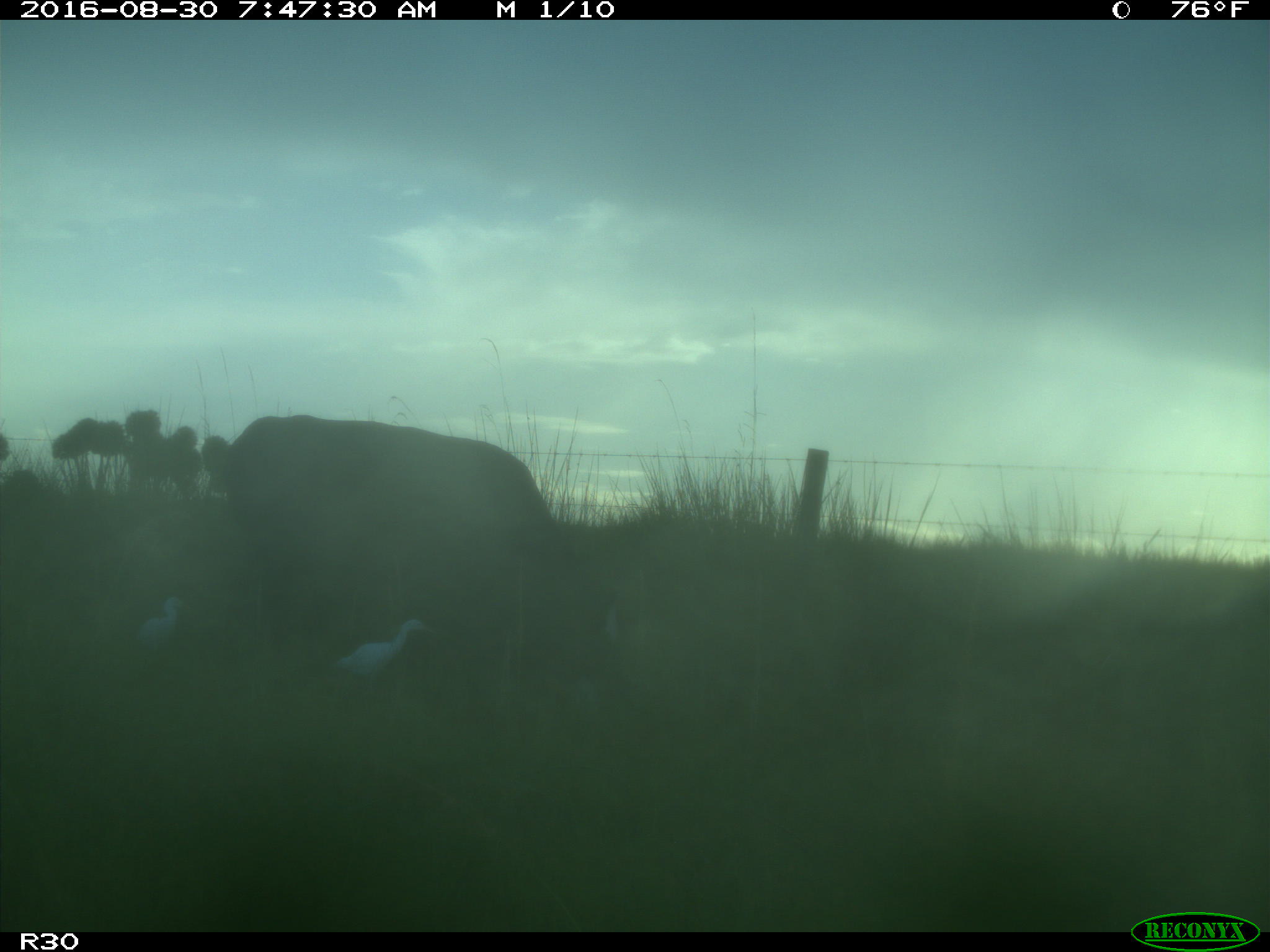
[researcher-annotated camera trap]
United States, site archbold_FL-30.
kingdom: Animalia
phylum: Chordata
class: Mammalia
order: Artiodactyla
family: Bovidae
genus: Bos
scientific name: Bos taurus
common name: domestic cow